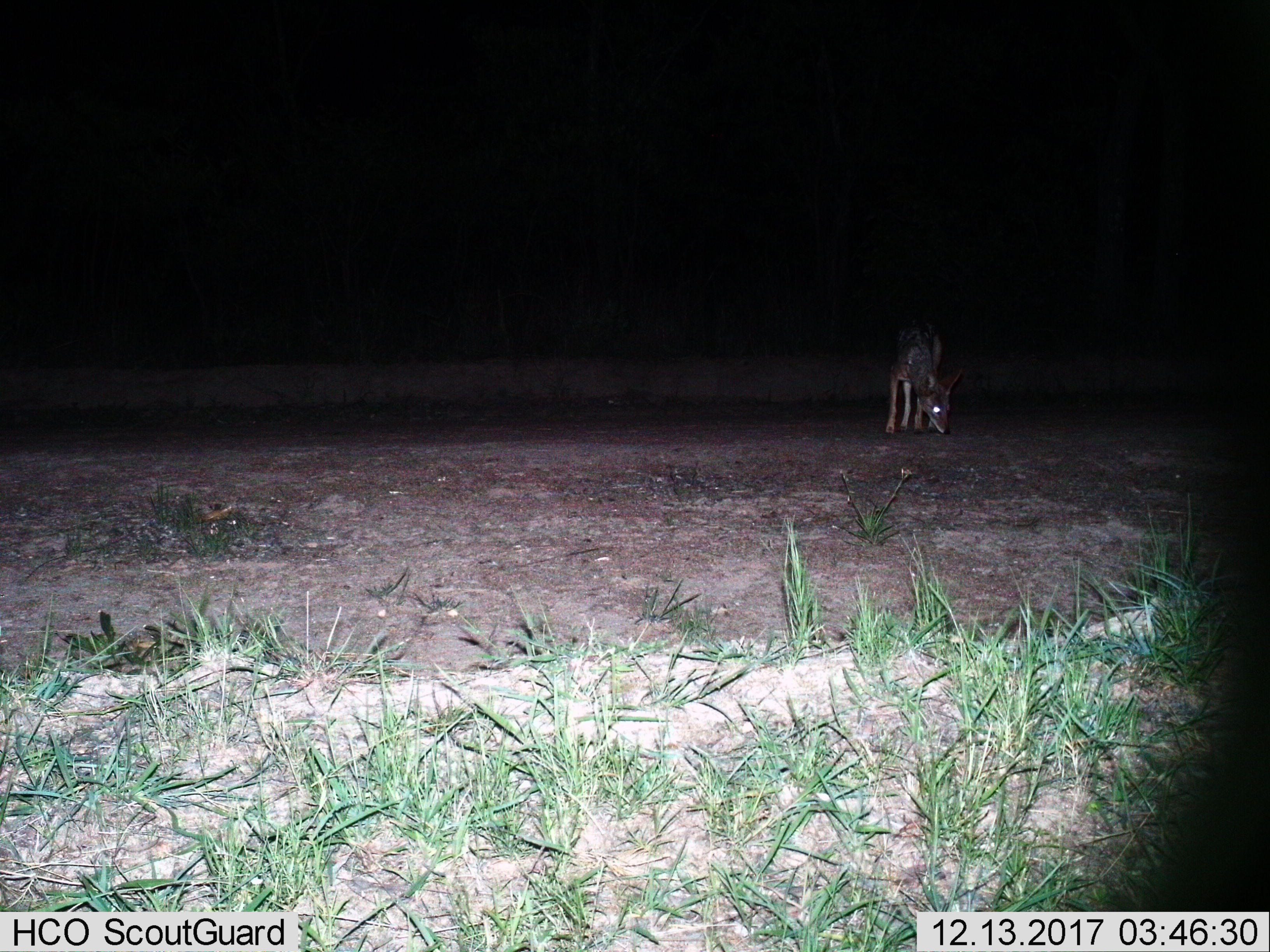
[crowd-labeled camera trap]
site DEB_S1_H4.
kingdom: Animalia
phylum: Chordata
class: Mammalia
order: Carnivora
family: Canidae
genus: Lupulella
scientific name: Lupulella mesomelas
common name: black-backed jackal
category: jackalblackbacked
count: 1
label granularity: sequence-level